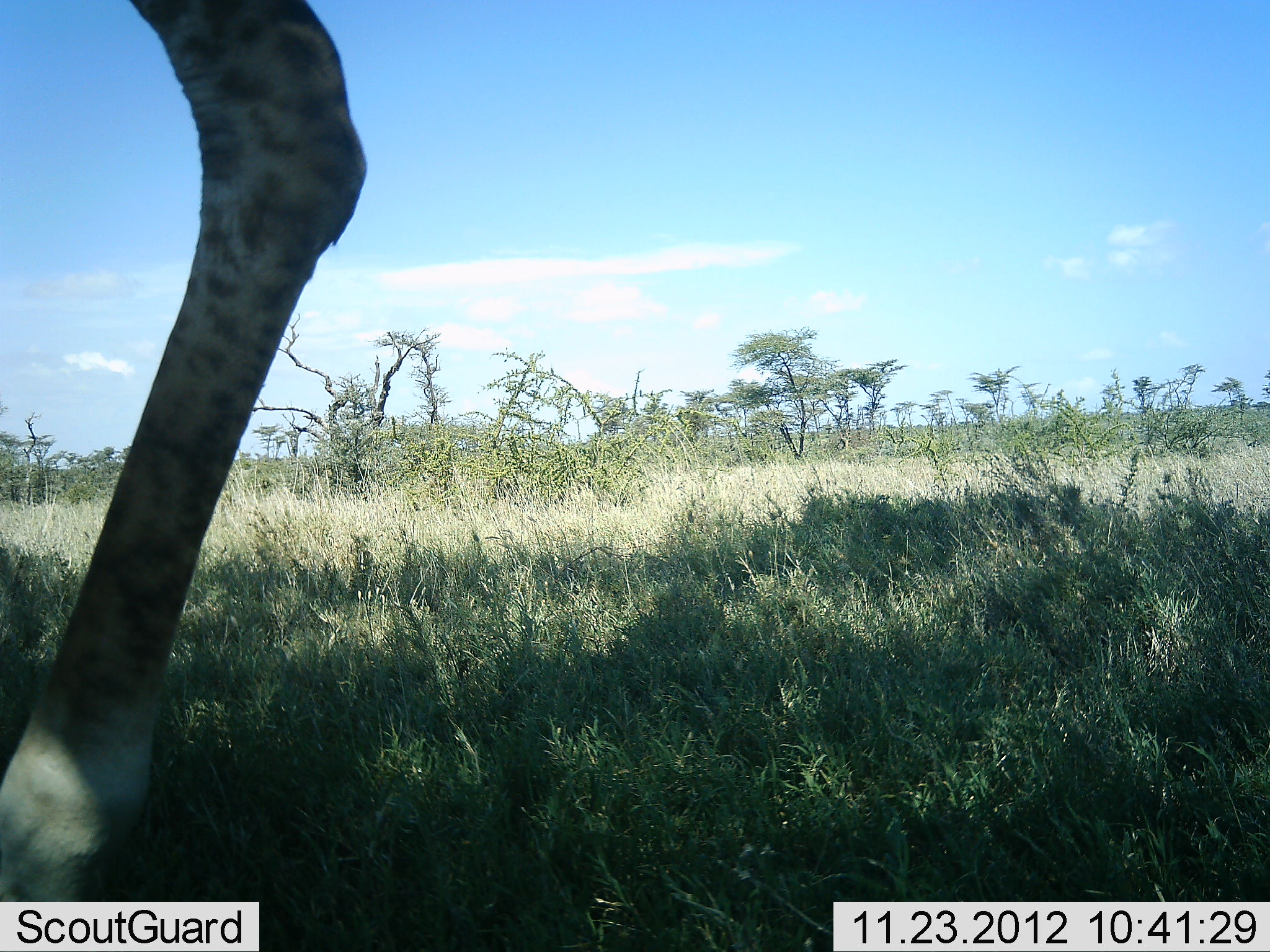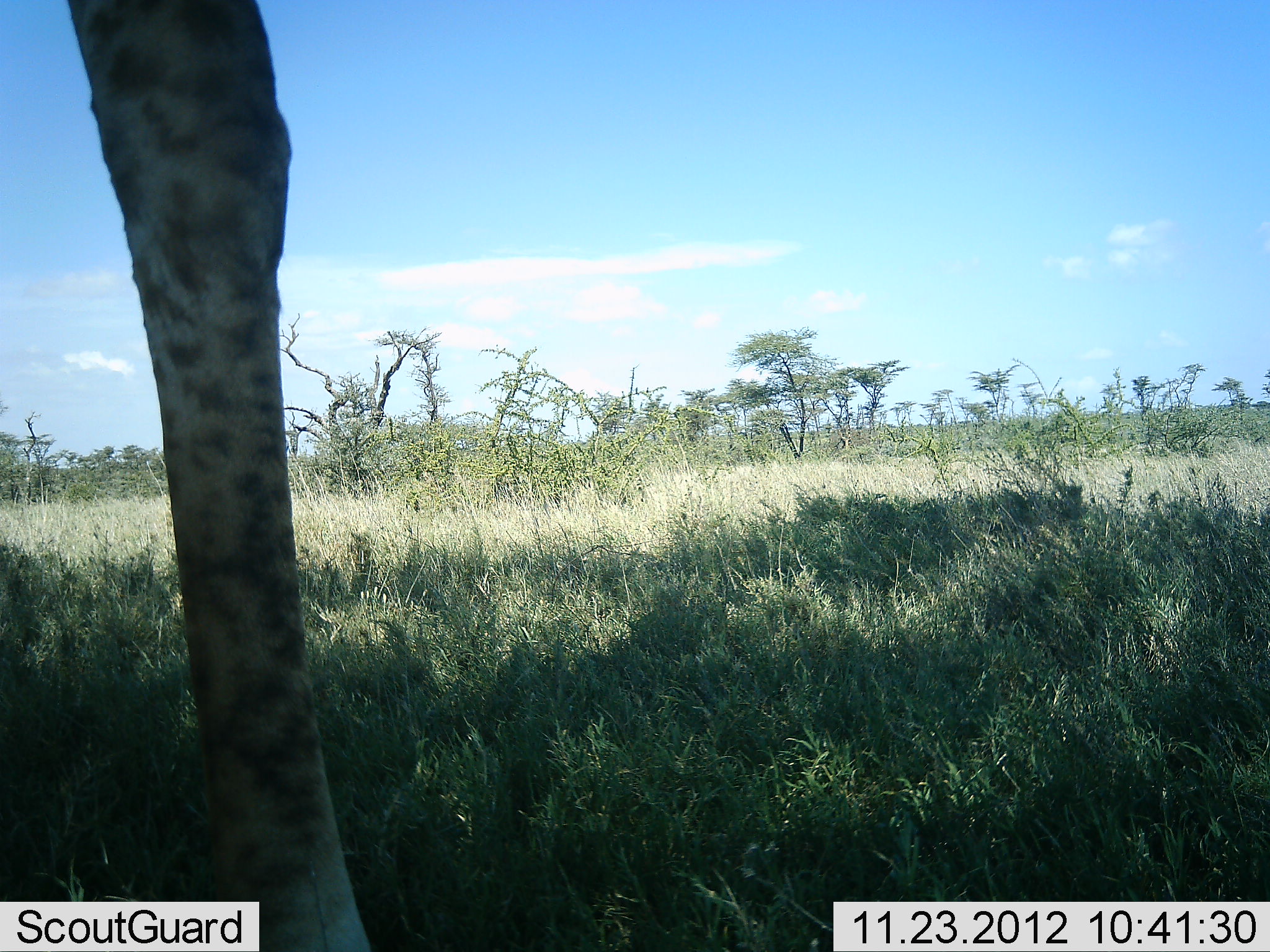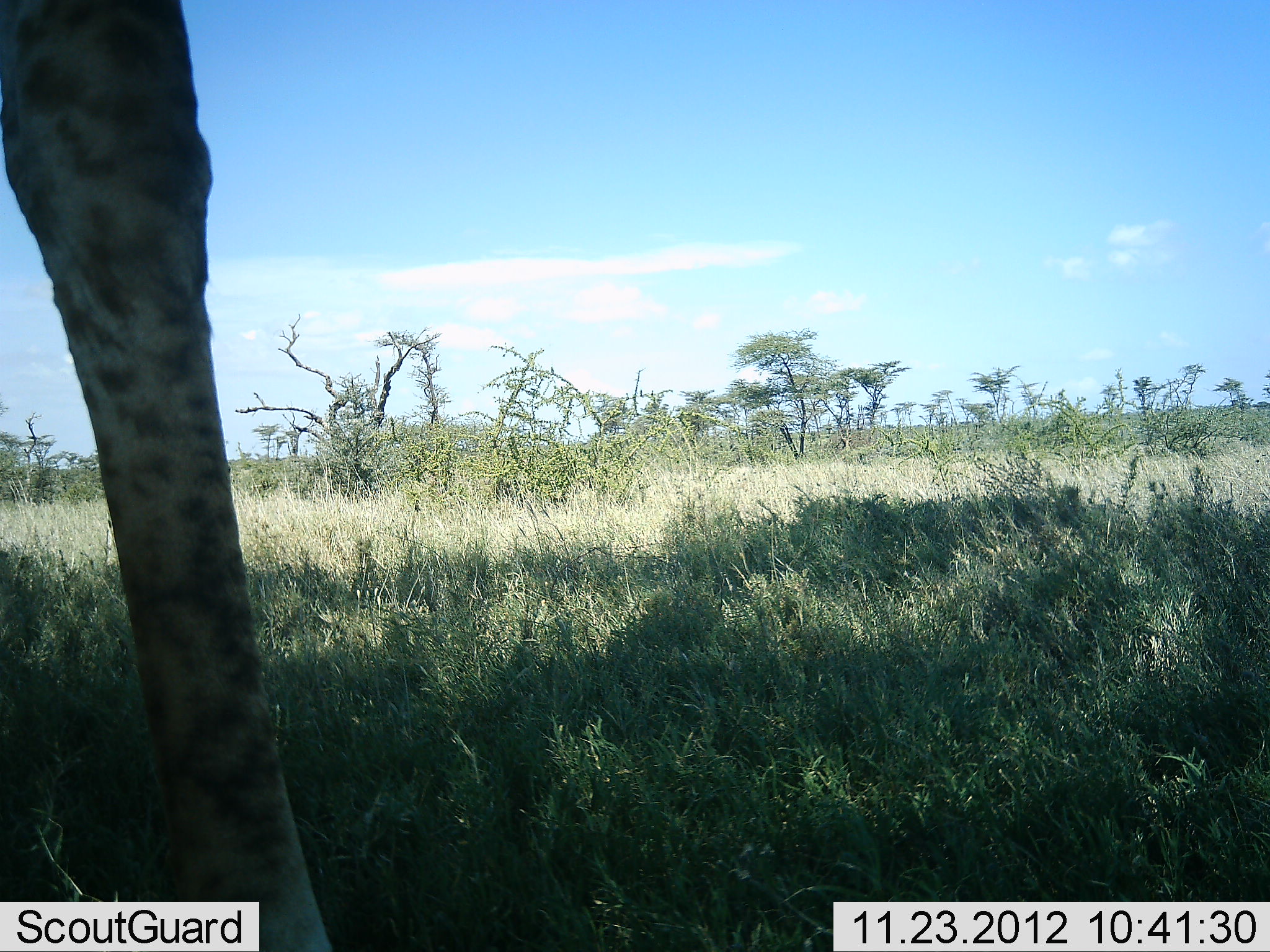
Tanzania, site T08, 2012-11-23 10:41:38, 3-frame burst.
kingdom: Animalia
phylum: Chordata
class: Mammalia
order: Artiodactyla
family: Giraffidae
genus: Giraffa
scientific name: Giraffa camelopardalis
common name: giraffe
Giraffe (Giraffa camelopardalis), count 1. Behavior (volunteer vote fractions): standing 100%, resting 0%, moving 0%, interacting 0%. Young present (vote fraction): 0%. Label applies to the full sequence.